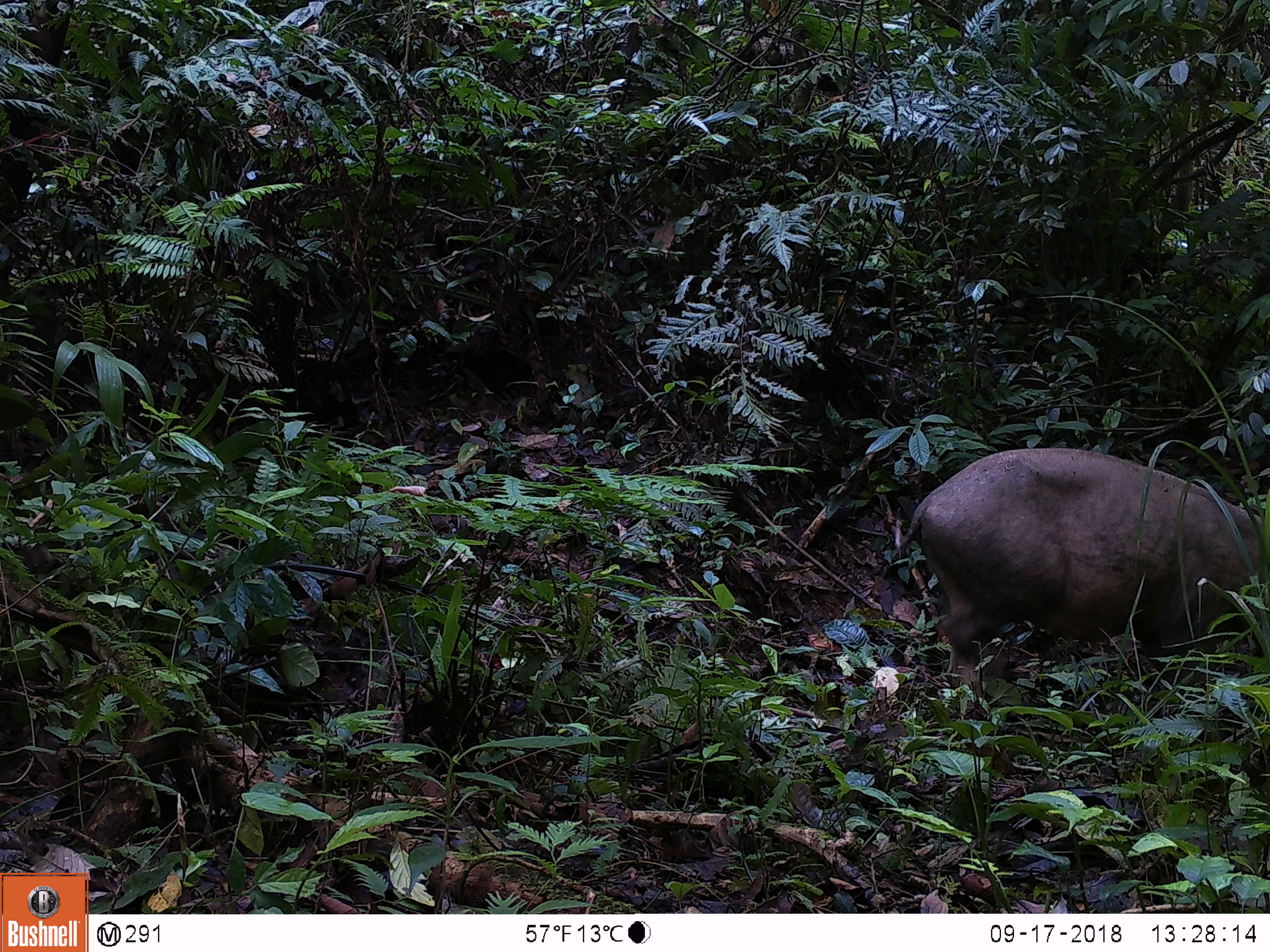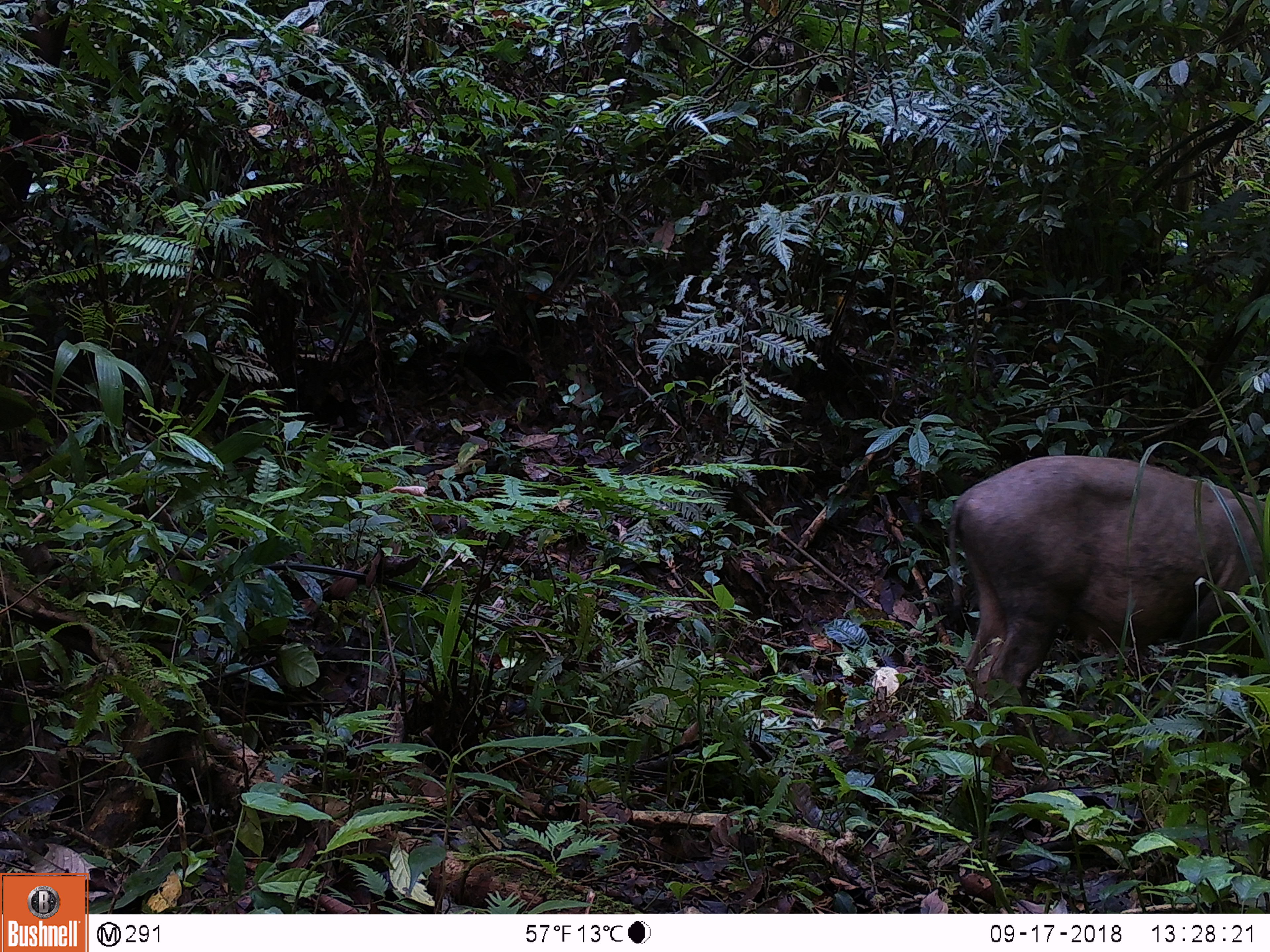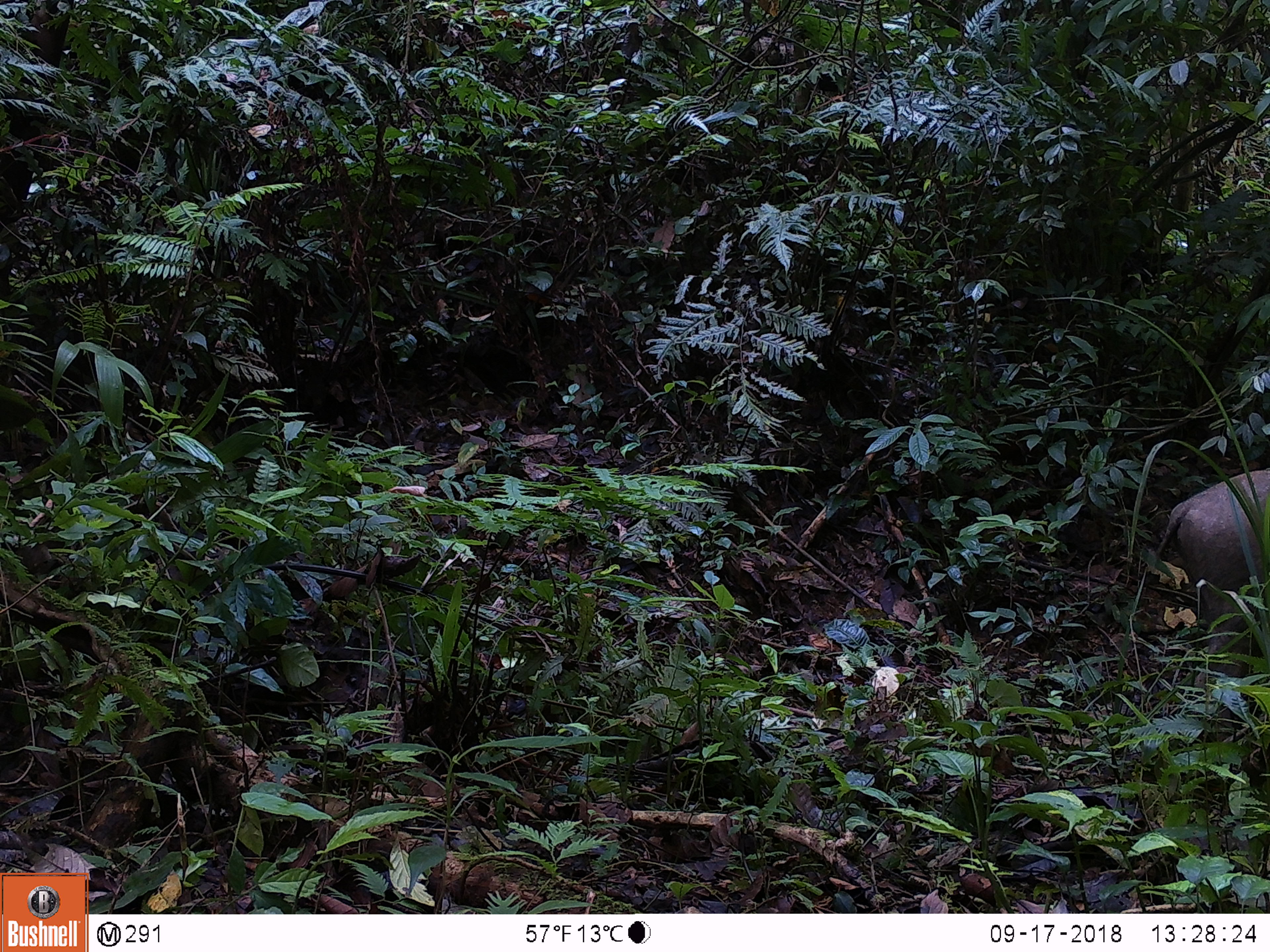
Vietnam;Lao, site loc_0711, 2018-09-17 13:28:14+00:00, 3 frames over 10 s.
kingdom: Animalia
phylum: Chordata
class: Mammalia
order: Artiodactyla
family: Suidae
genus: Sus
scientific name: Sus scrofa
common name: eurasian wild pig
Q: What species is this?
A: Eurasian wild pig (Sus scrofa).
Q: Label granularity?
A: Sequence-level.